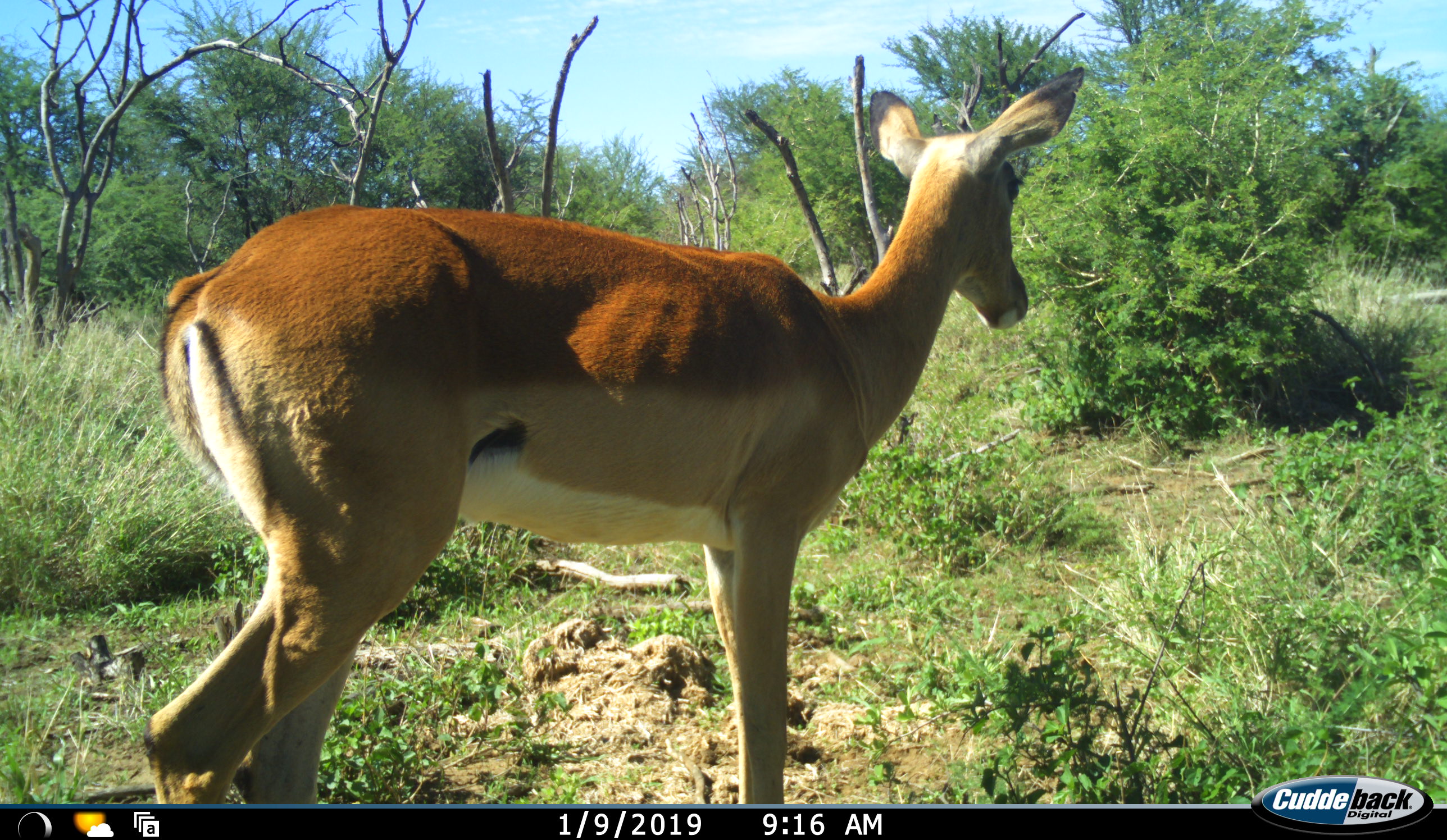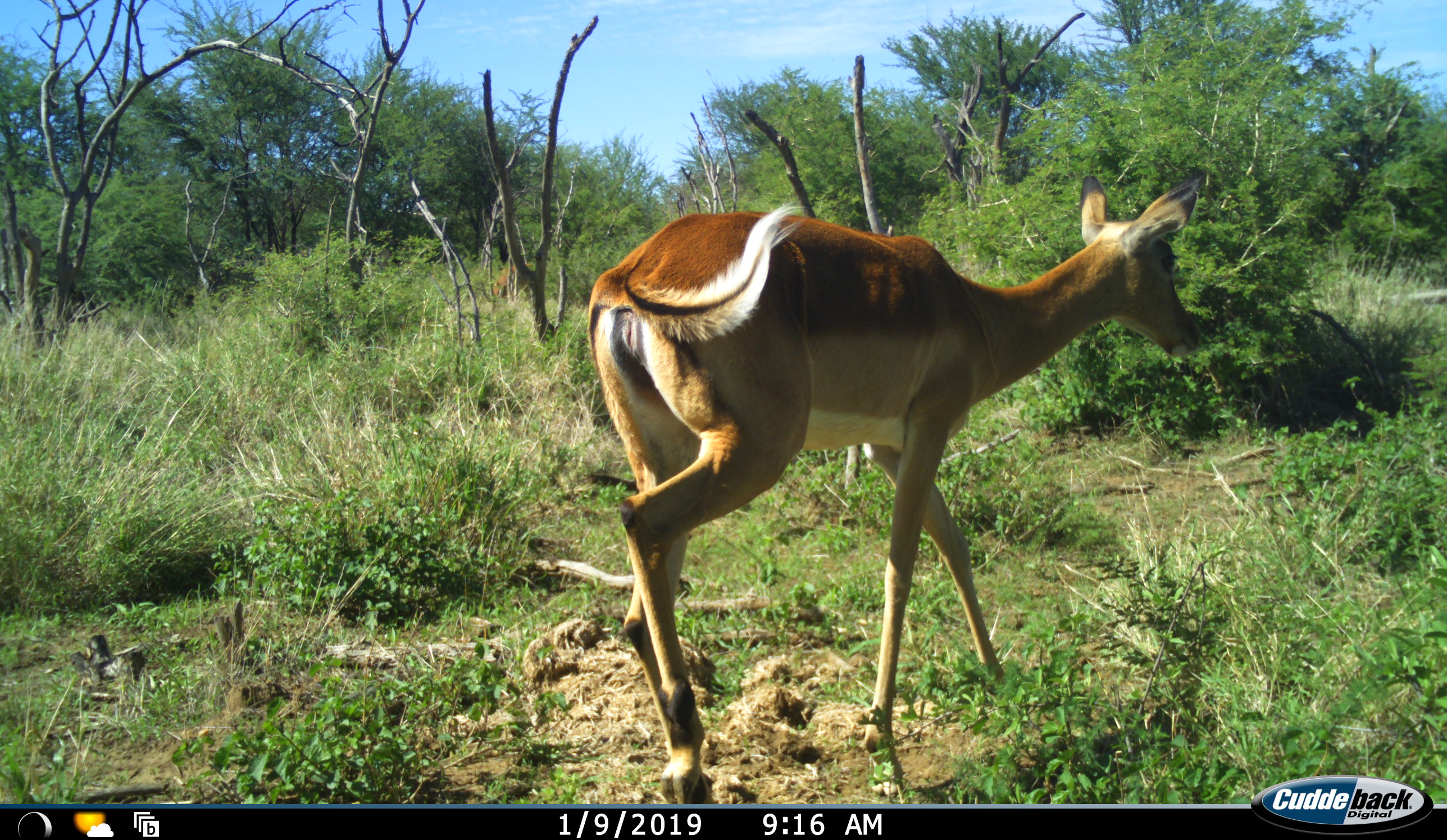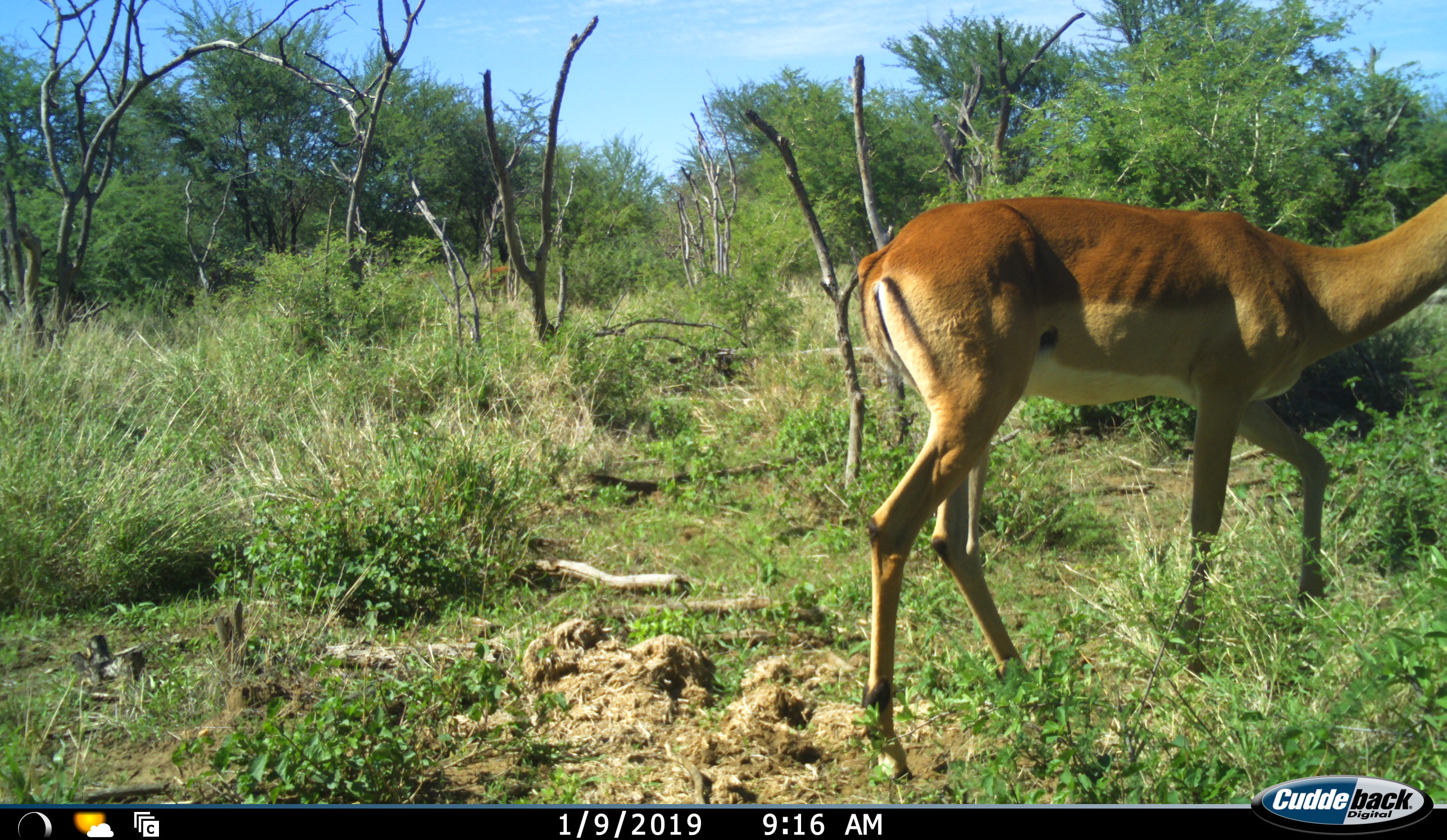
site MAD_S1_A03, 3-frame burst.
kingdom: Animalia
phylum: Chordata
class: Mammalia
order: Artiodactyla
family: Bovidae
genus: Aepyceros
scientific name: Aepyceros melampus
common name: impala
Impala (Aepyceros melampus), count 1. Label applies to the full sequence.